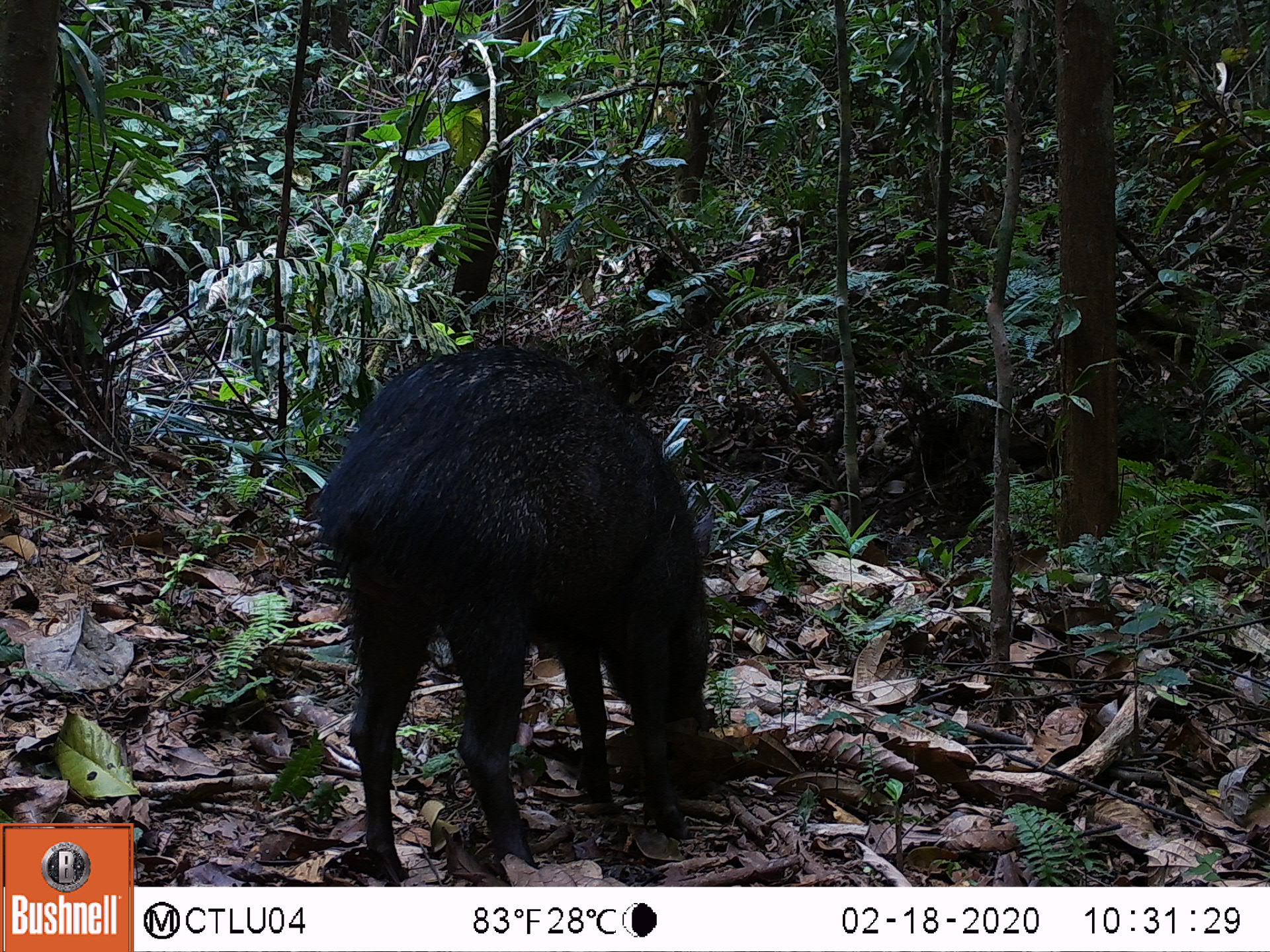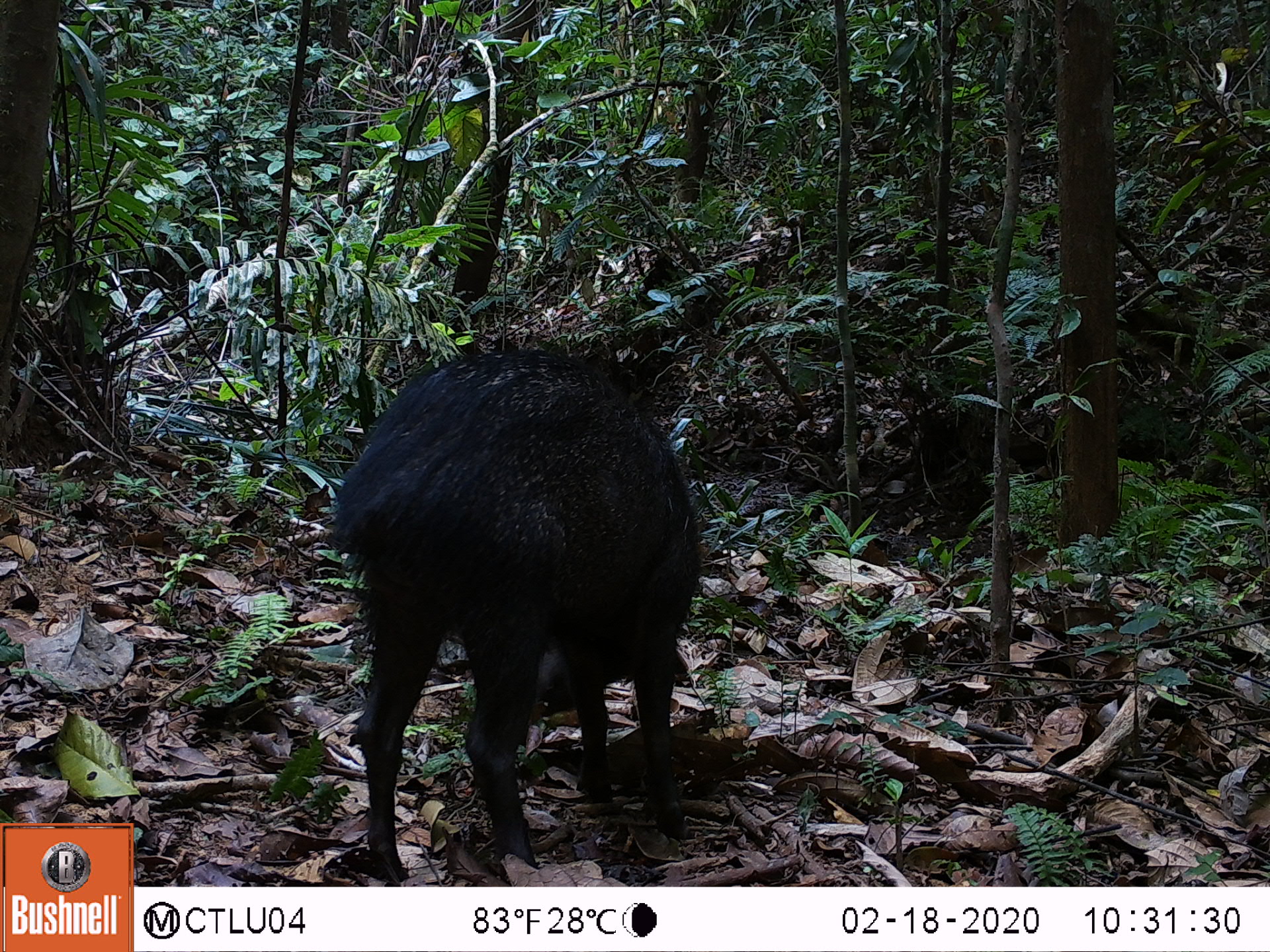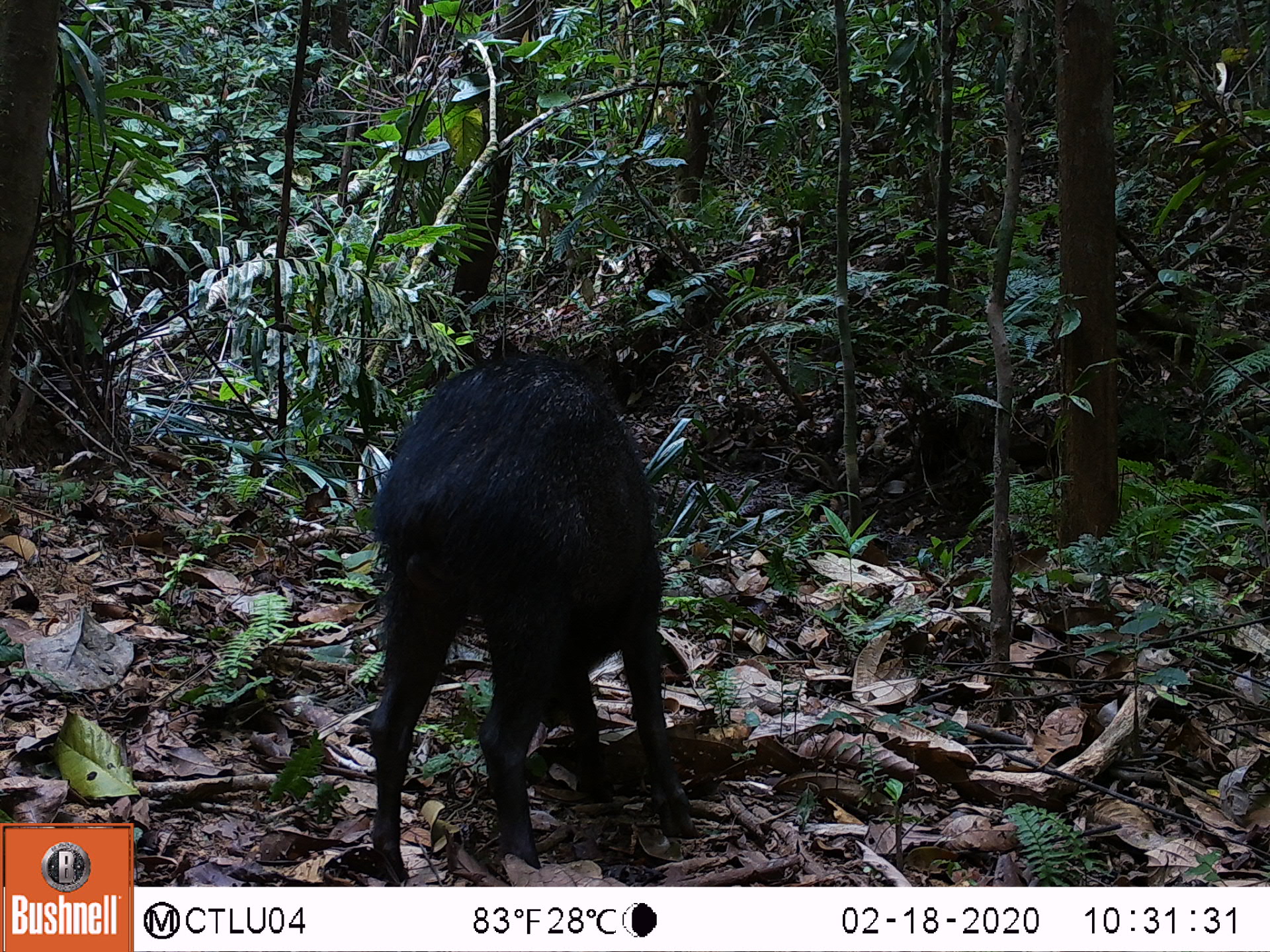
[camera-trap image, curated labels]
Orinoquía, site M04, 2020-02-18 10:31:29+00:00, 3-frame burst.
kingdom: Animalia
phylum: Chordata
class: Mammalia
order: Artiodactyla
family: Tayassuidae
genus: Pecari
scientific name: Pecari tajacu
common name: collared peccary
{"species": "collared peccary (Pecari tajacu)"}